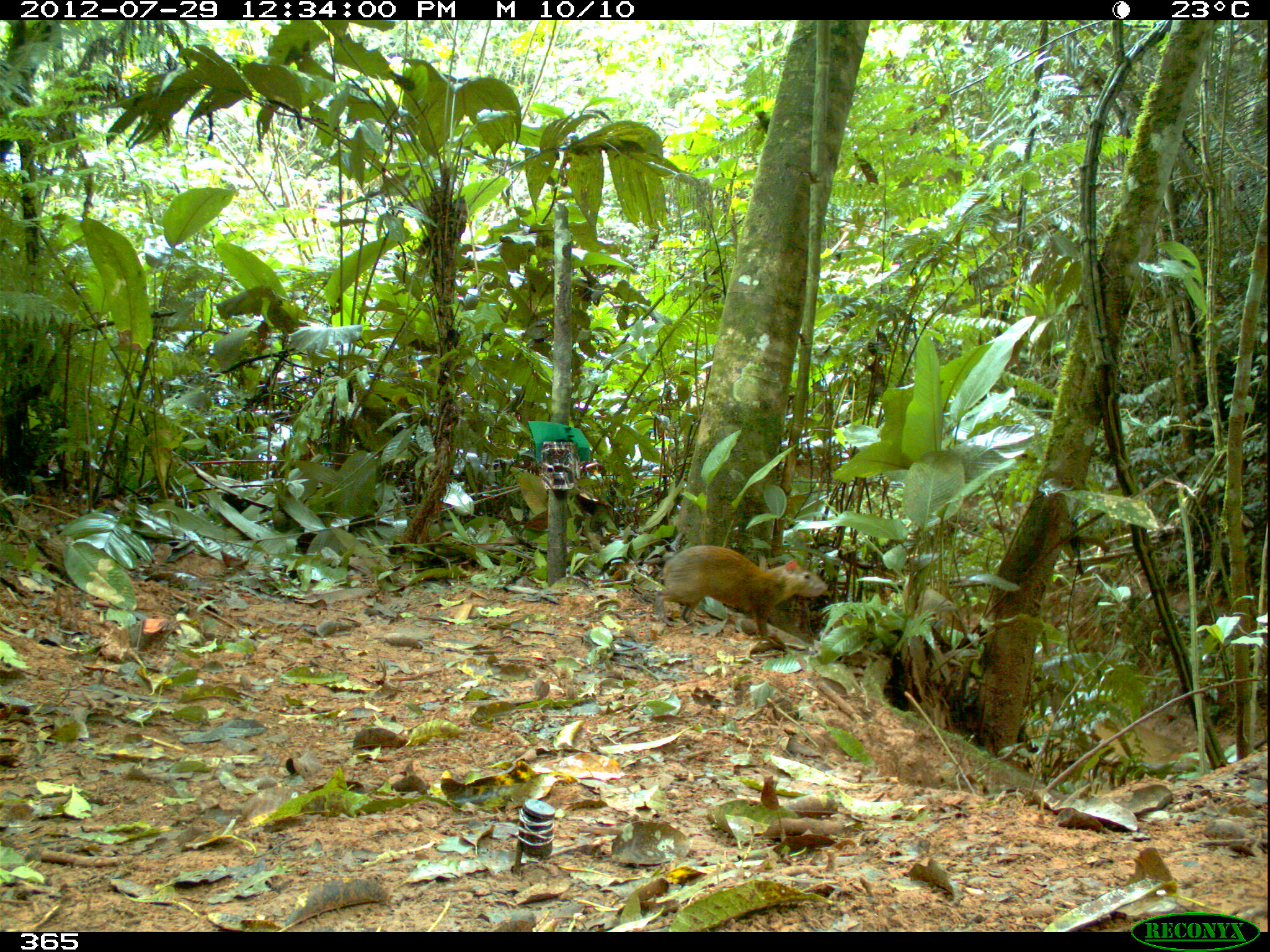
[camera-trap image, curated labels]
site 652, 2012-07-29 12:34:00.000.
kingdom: Animalia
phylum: Chordata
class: Mammalia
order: Rodentia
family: Dasyproctidae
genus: Dasyprocta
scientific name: Dasyprocta punctata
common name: central american agouti